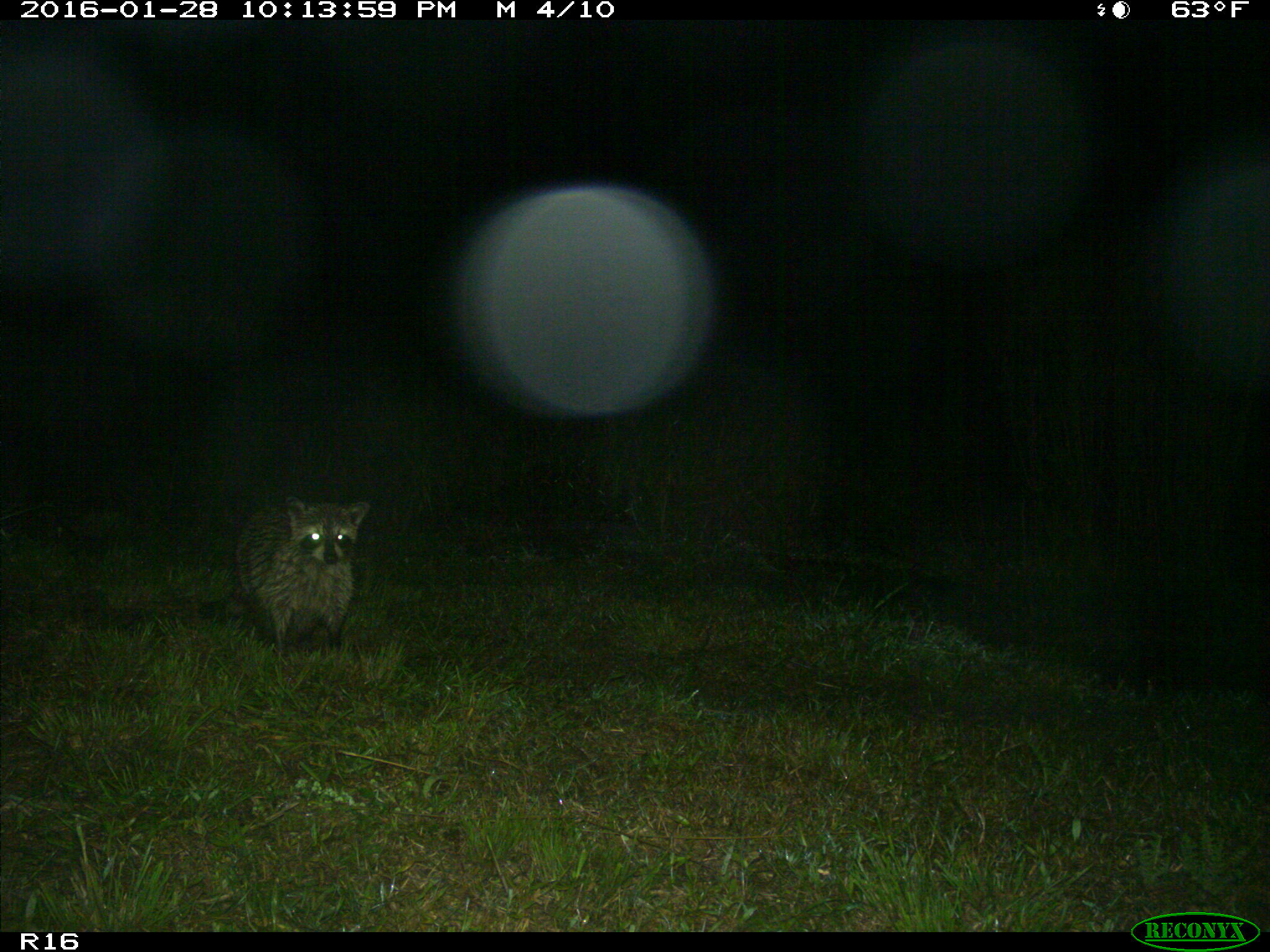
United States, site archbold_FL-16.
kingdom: Animalia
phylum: Chordata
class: Mammalia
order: Carnivora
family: Procyonidae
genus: Procyon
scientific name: Procyon lotor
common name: common raccoon